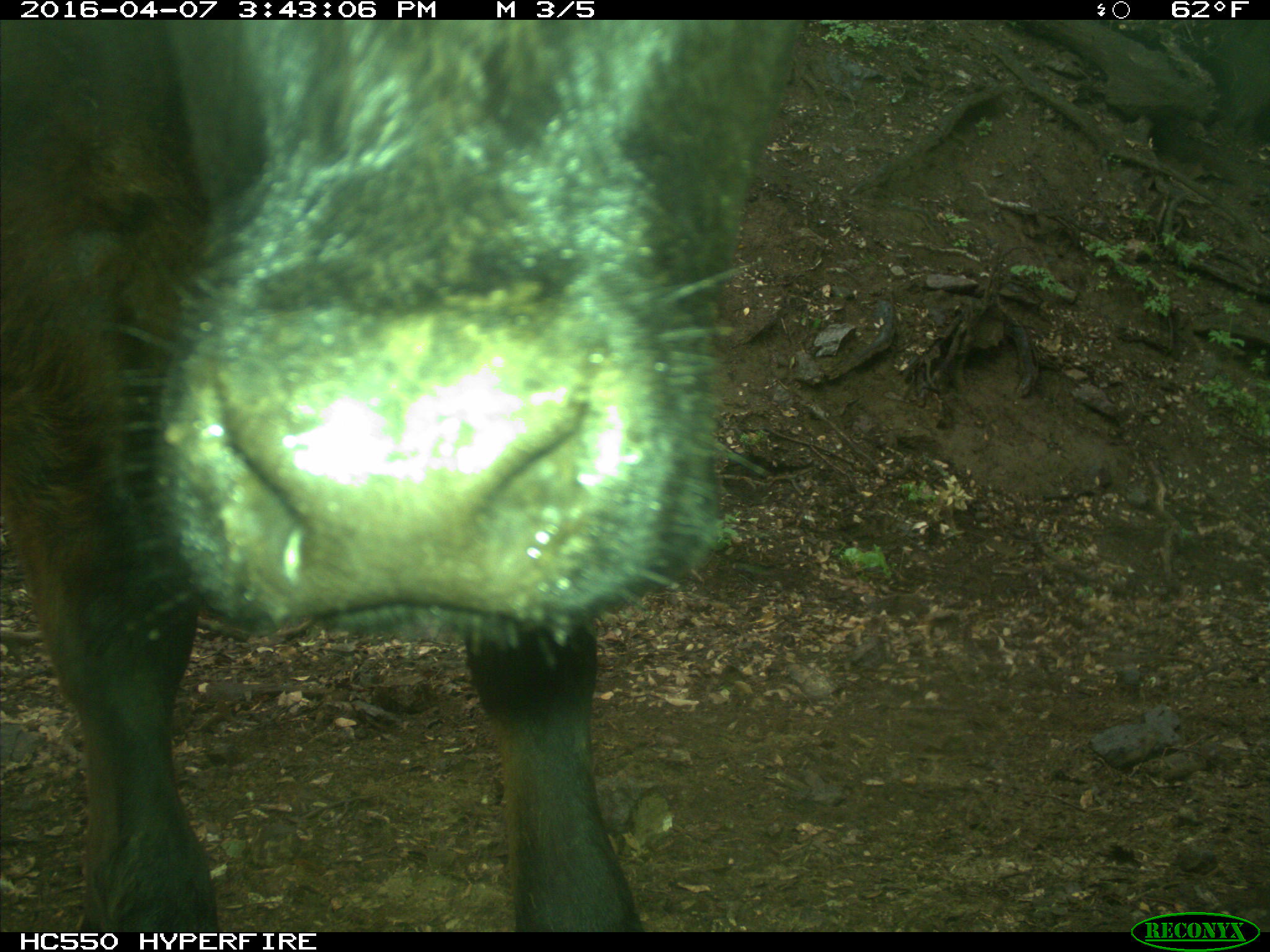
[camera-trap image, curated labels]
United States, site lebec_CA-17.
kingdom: Animalia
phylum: Chordata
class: Mammalia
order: Artiodactyla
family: Bovidae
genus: Bos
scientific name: Bos taurus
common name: domestic cow